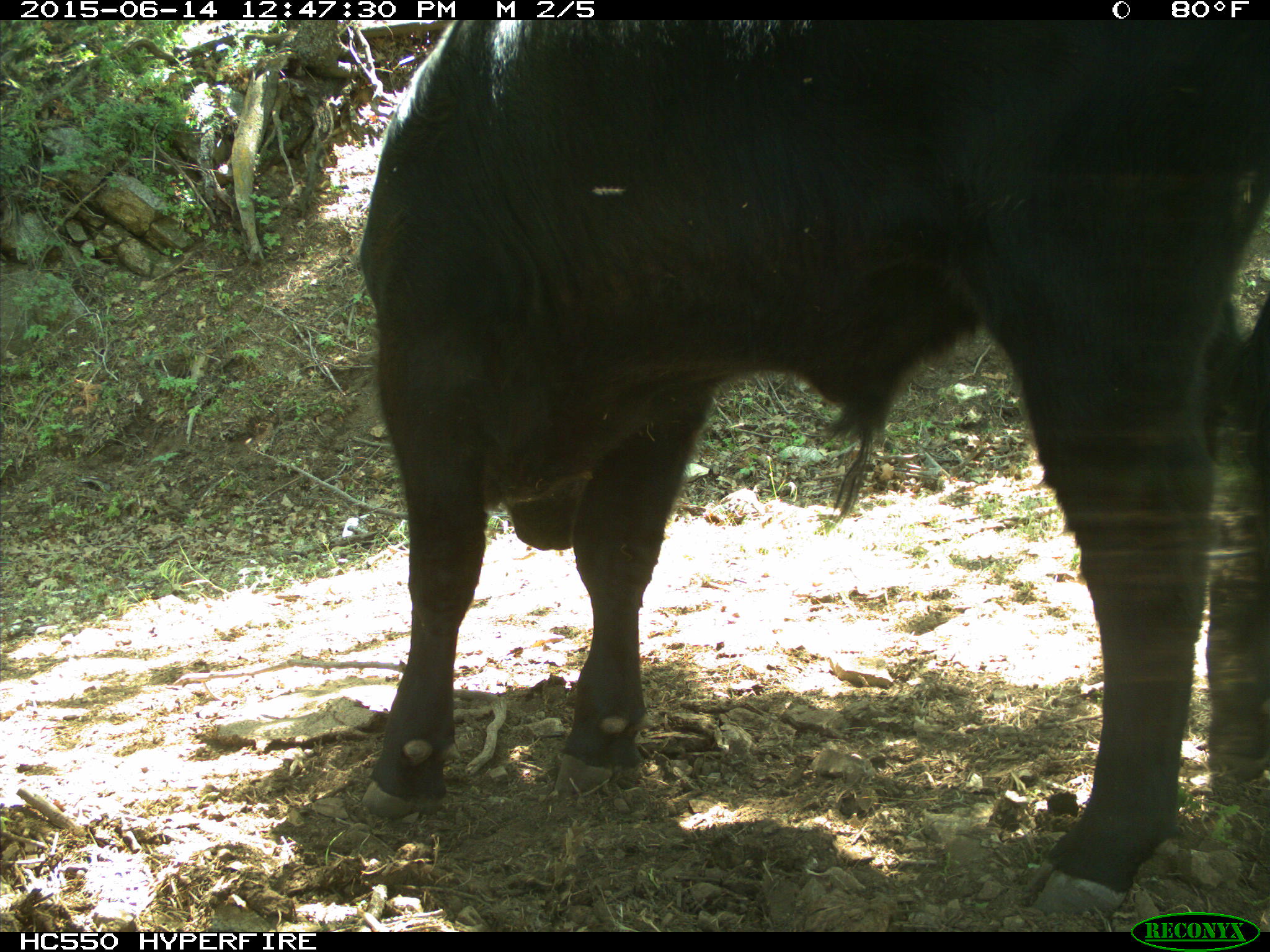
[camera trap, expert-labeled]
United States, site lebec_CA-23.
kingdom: Animalia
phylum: Chordata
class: Mammalia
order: Artiodactyla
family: Bovidae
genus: Bos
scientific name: Bos taurus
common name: domestic cow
Bos taurus (domestic cow).